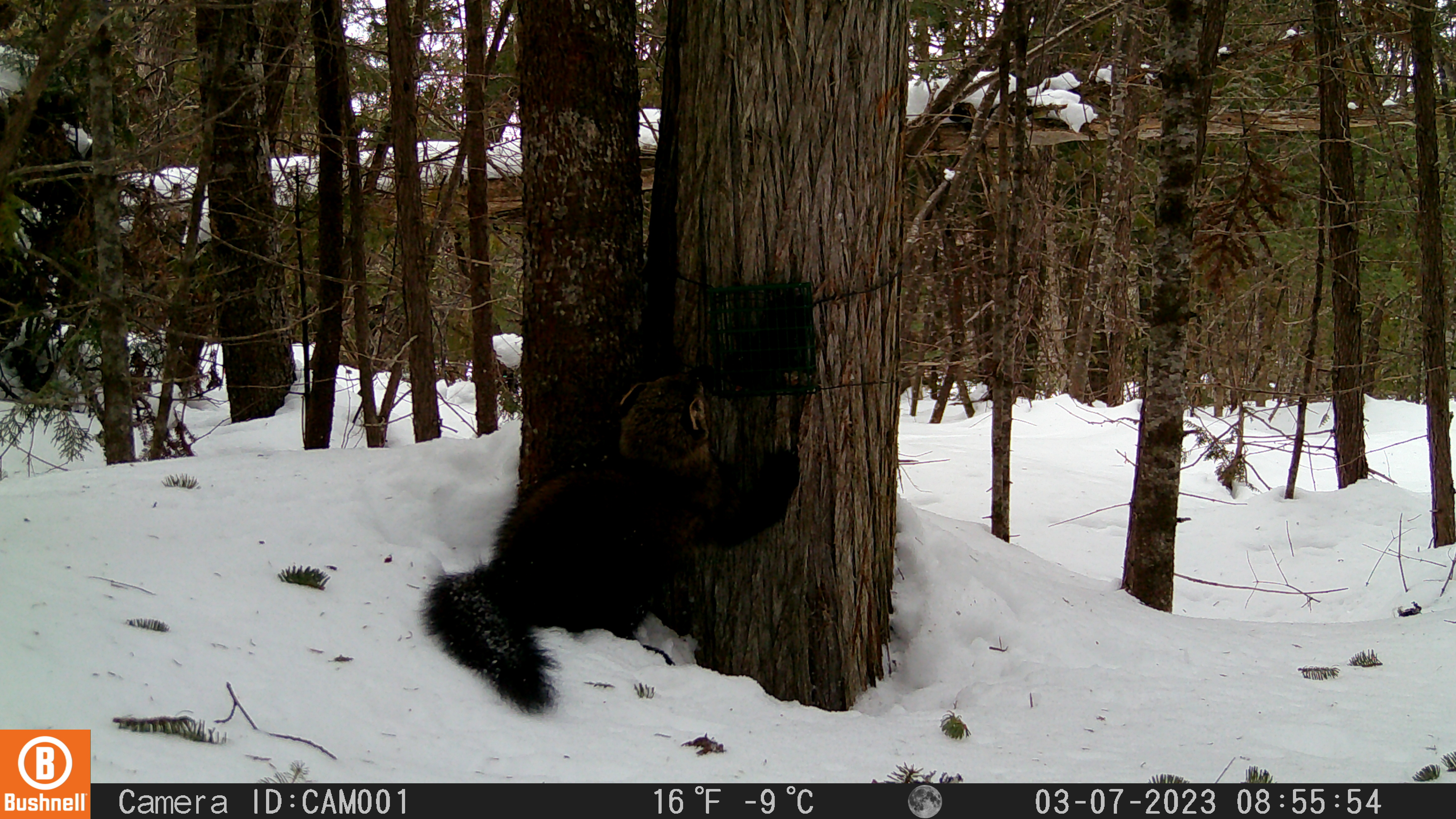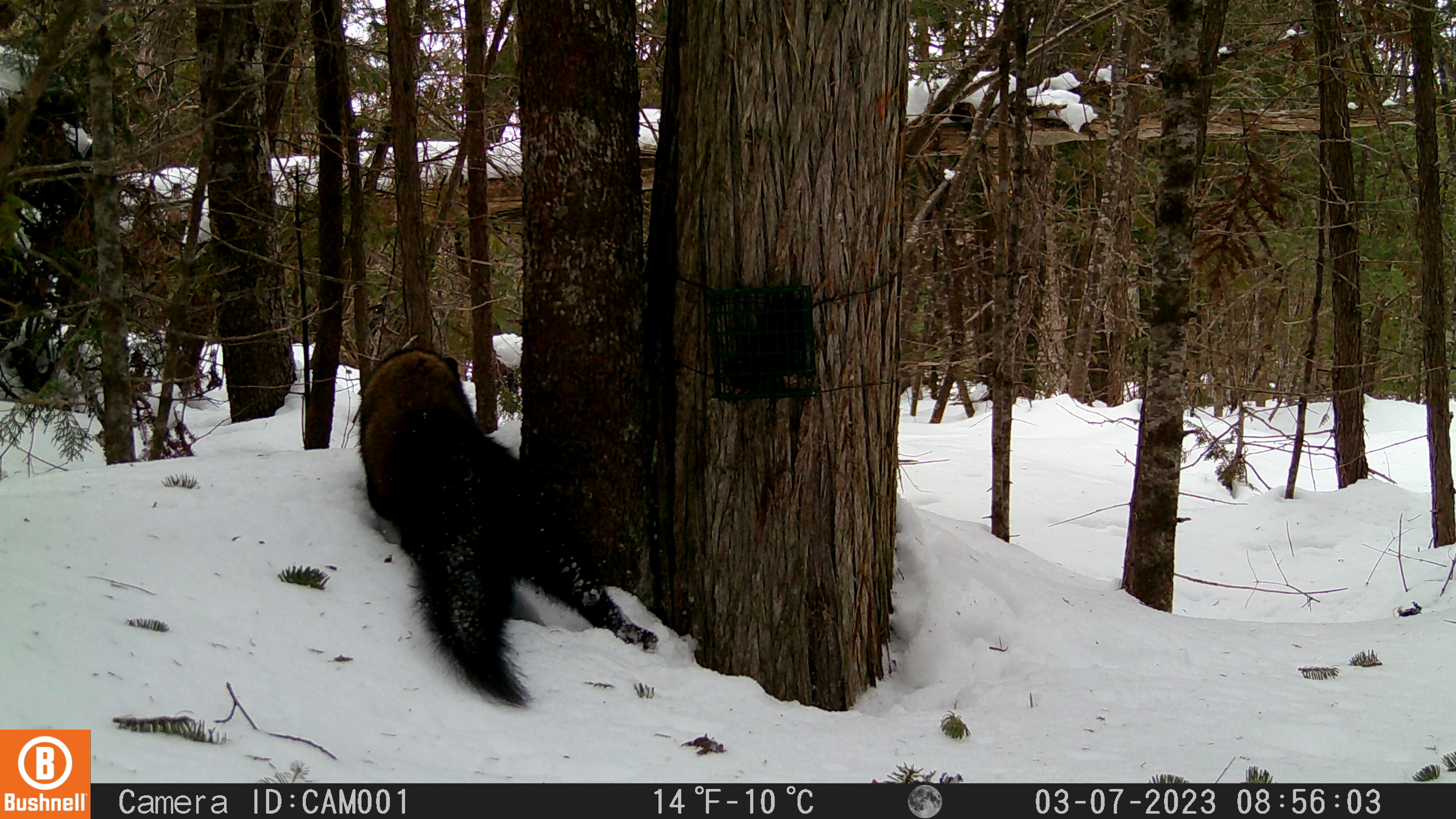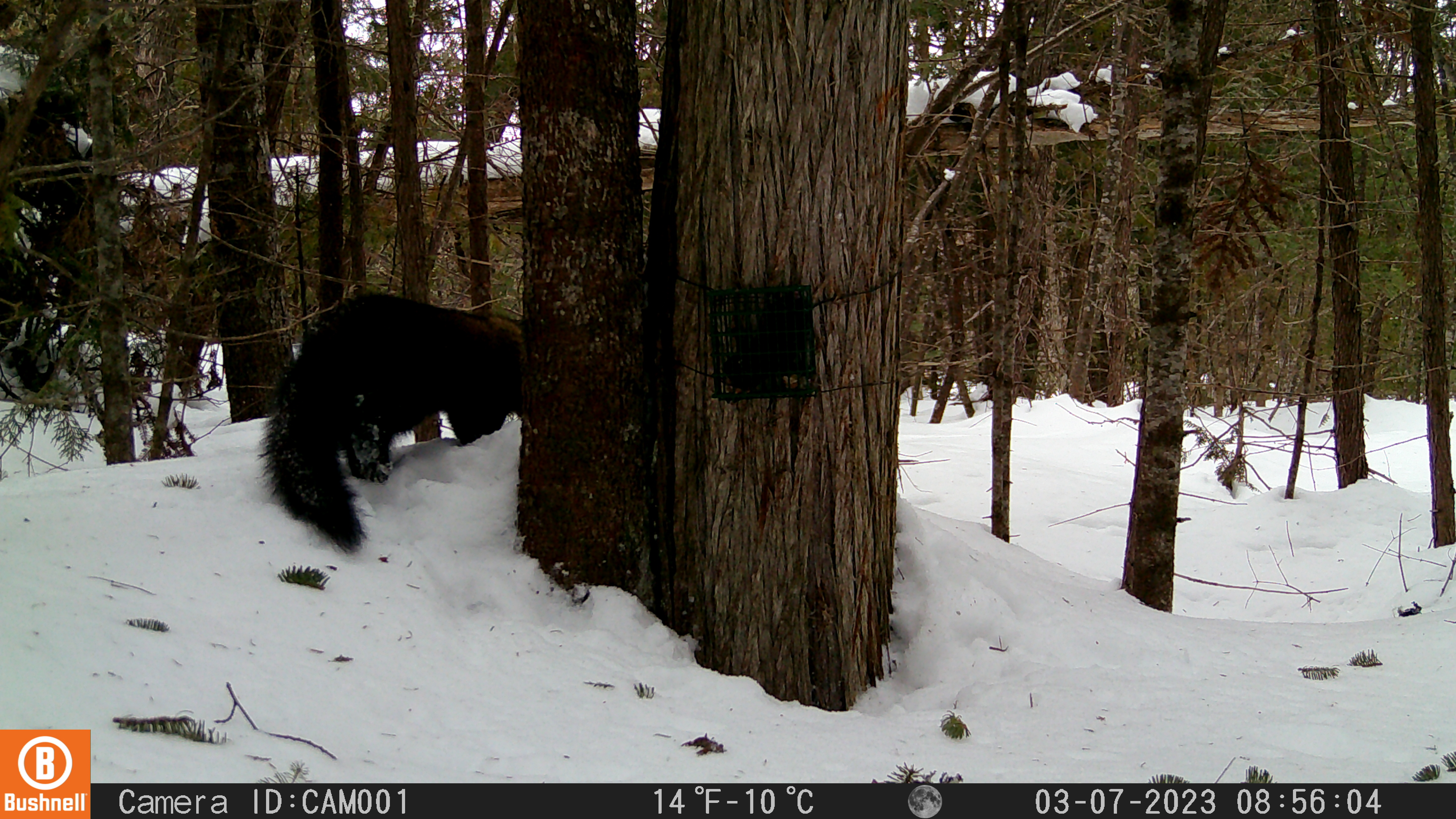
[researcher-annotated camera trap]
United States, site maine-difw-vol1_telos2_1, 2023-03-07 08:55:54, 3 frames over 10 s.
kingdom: Animalia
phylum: Chordata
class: Mammalia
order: Carnivora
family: Mustelidae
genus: Pekania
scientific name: Pekania pennanti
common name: fisher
Fisher (Pekania pennanti).